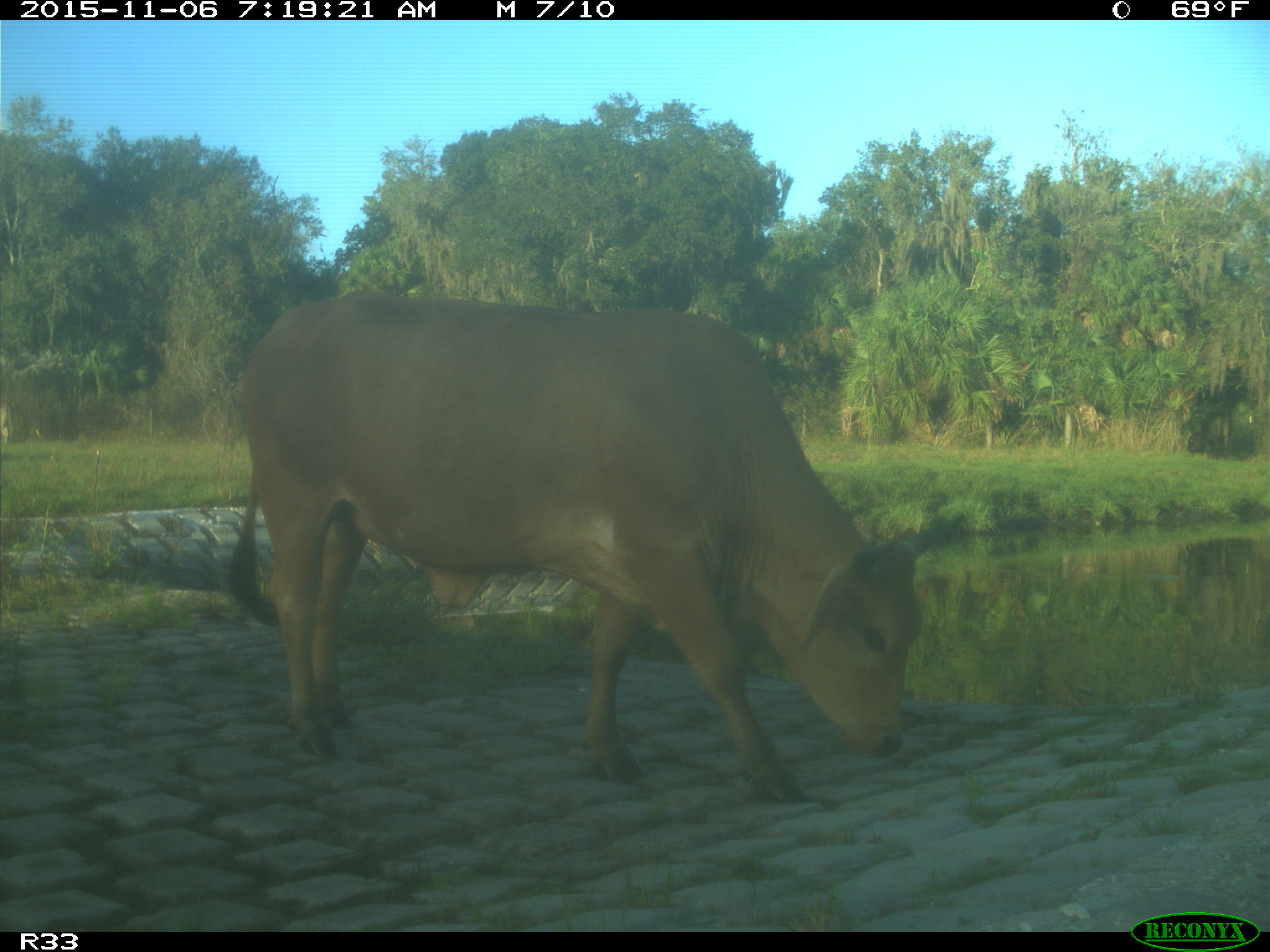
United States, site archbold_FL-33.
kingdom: Animalia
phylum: Chordata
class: Mammalia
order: Artiodactyla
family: Bovidae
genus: Bos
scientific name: Bos taurus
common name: domestic cow